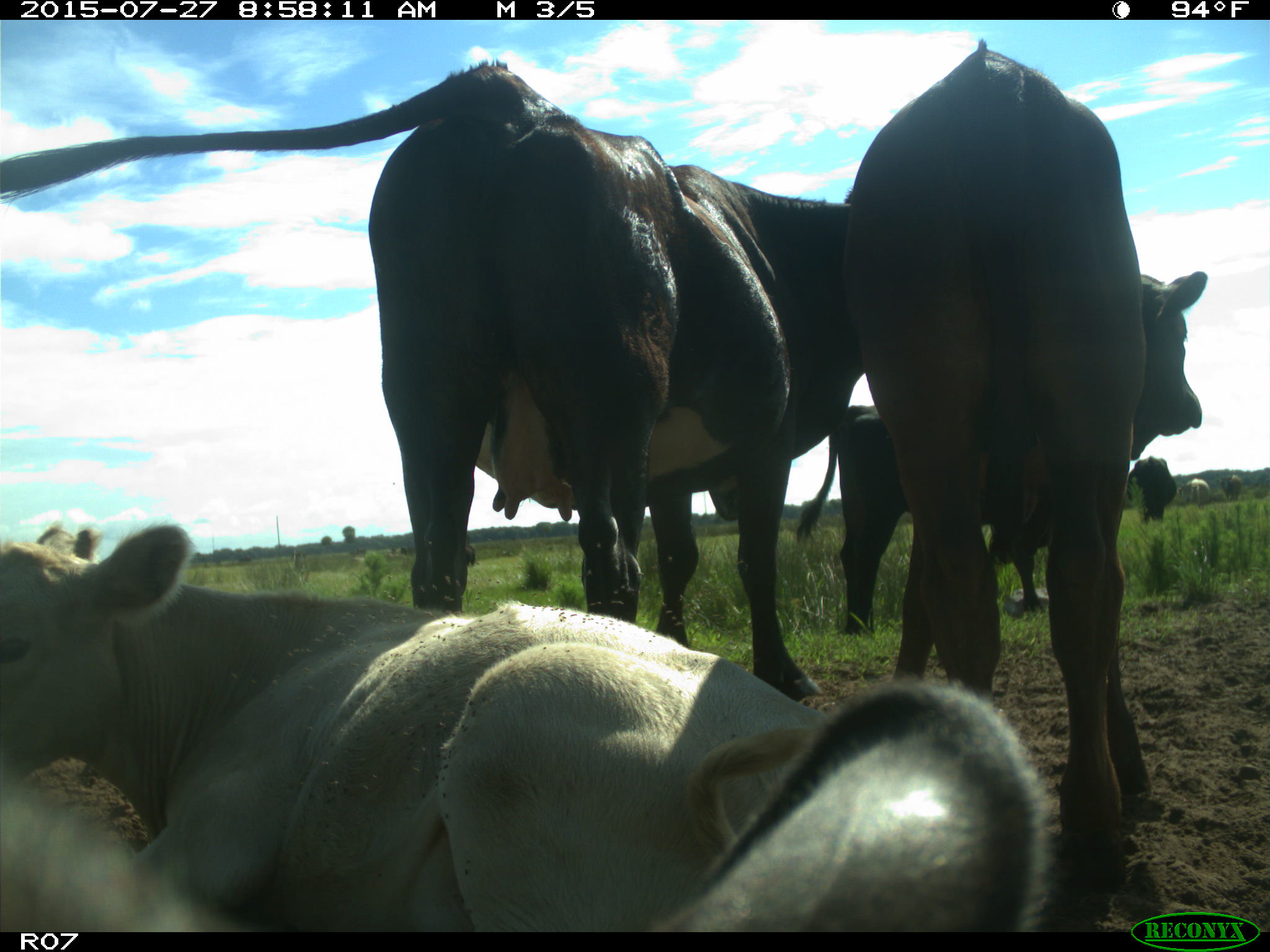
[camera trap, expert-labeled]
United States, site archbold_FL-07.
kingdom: Animalia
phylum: Chordata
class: Mammalia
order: Artiodactyla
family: Bovidae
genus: Bos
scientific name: Bos taurus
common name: domestic cow